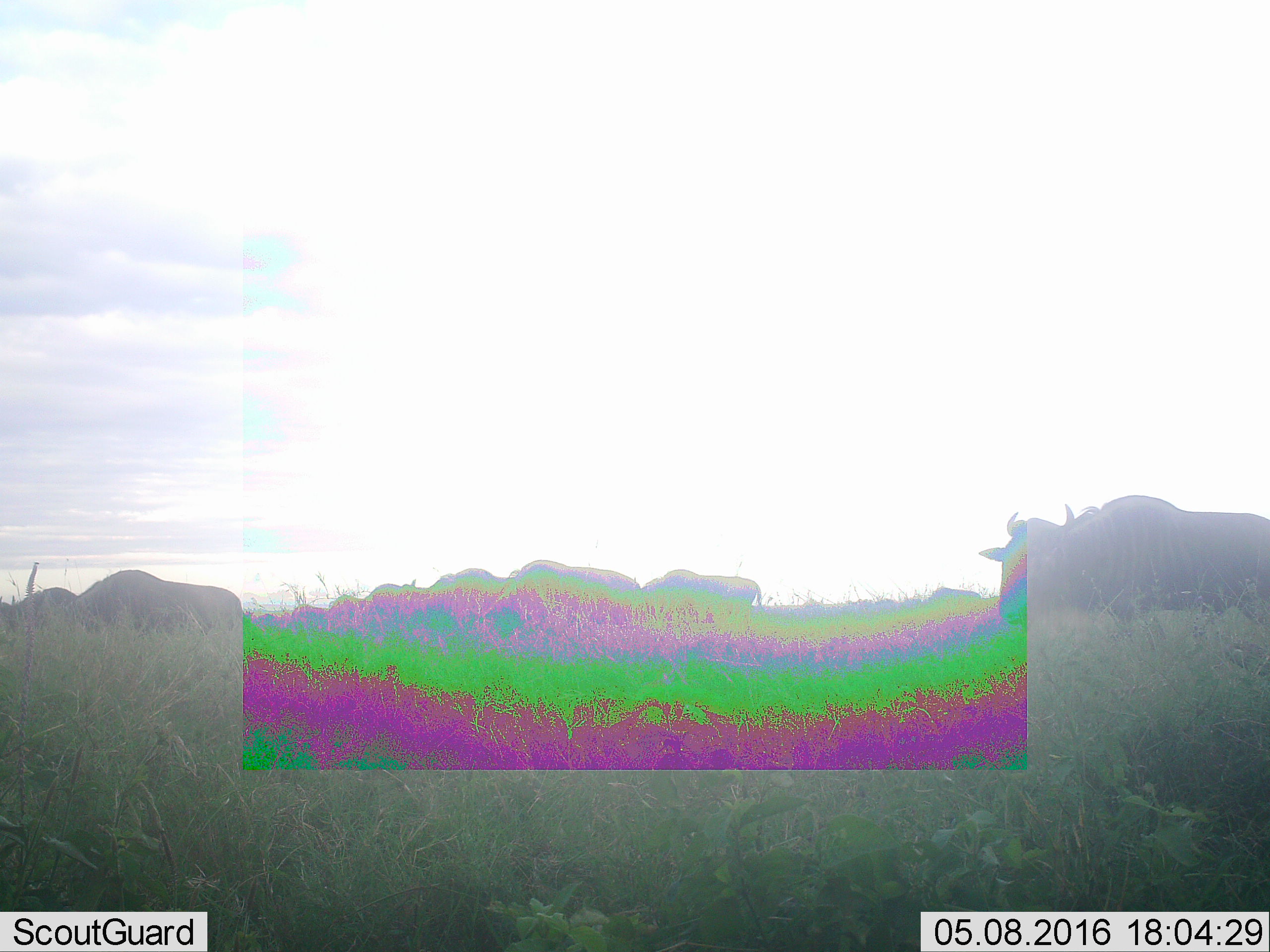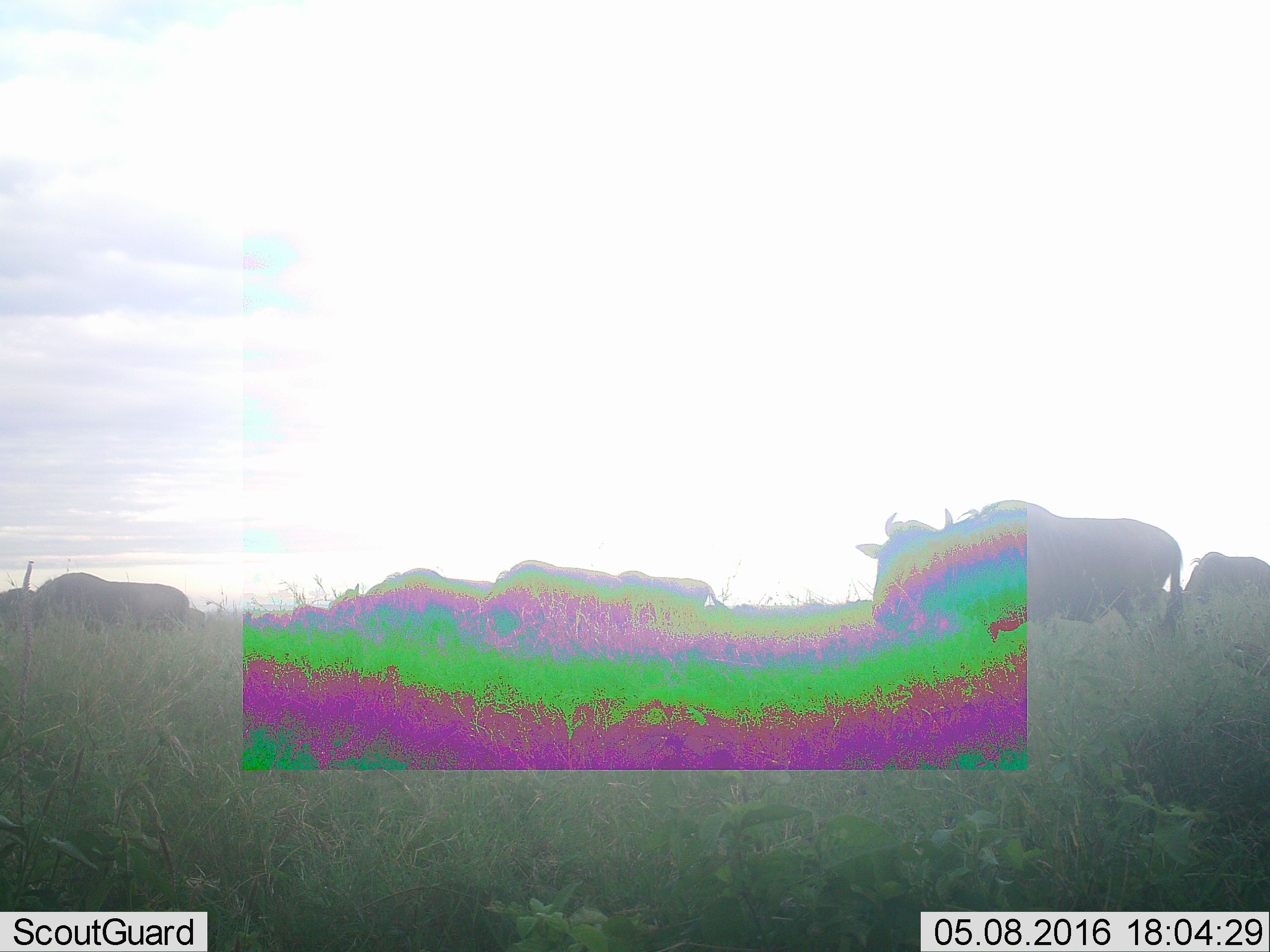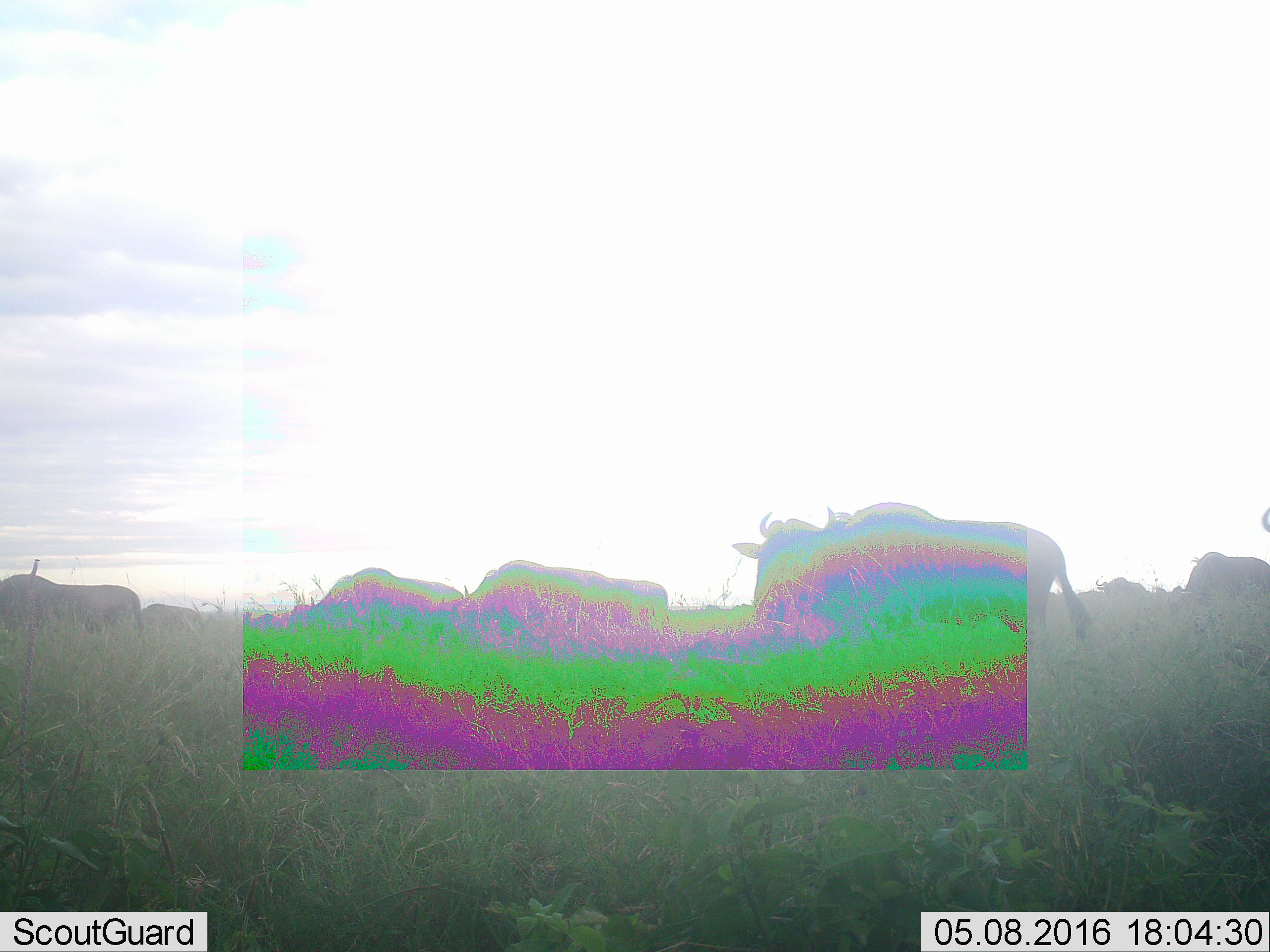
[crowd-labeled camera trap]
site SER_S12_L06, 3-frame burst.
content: unidentified animal